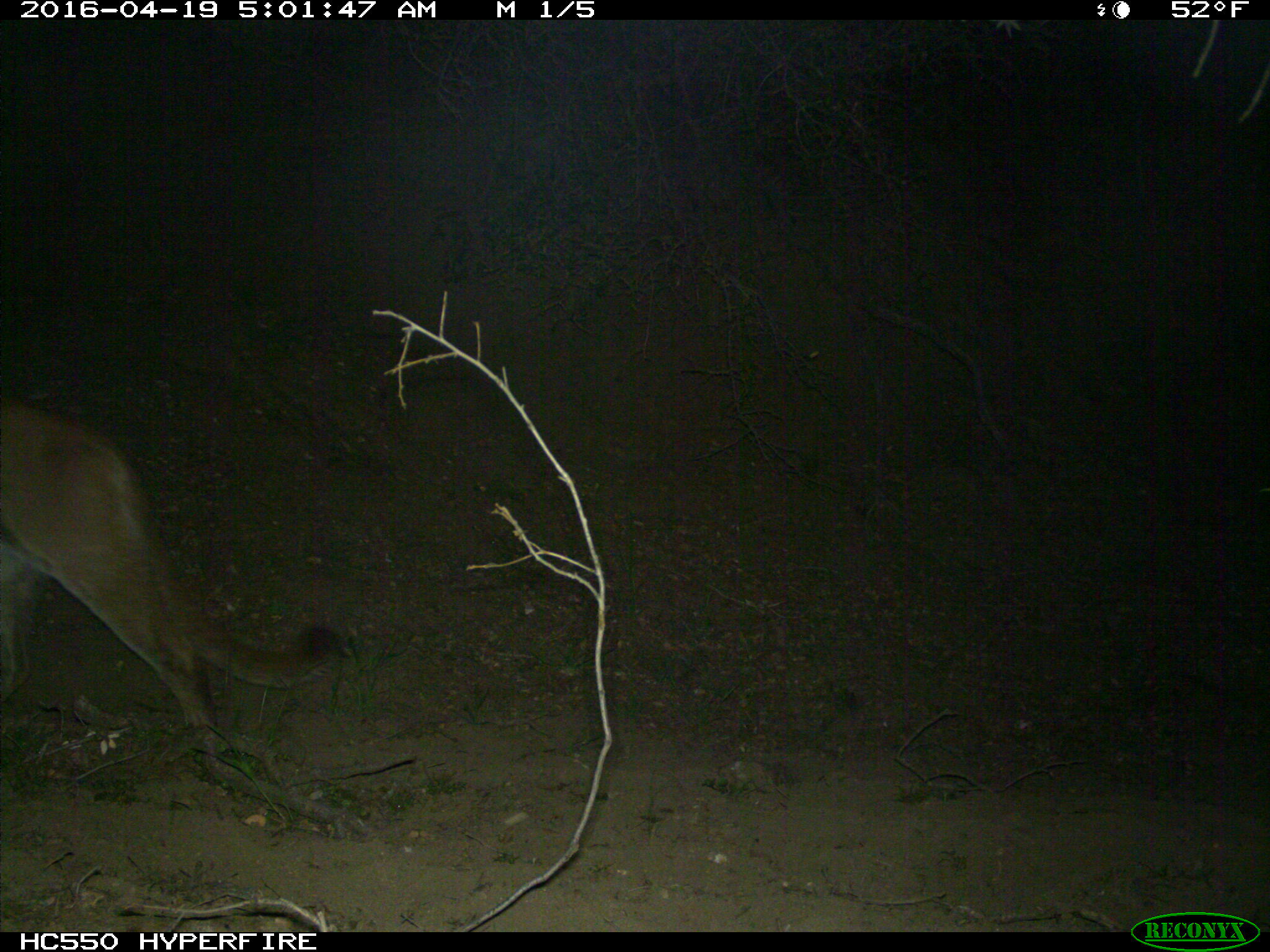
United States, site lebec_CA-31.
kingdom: Animalia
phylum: Chordata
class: Mammalia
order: Carnivora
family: Felidae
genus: Puma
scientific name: Puma concolor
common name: mountain lion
Puma concolor (mountain lion).